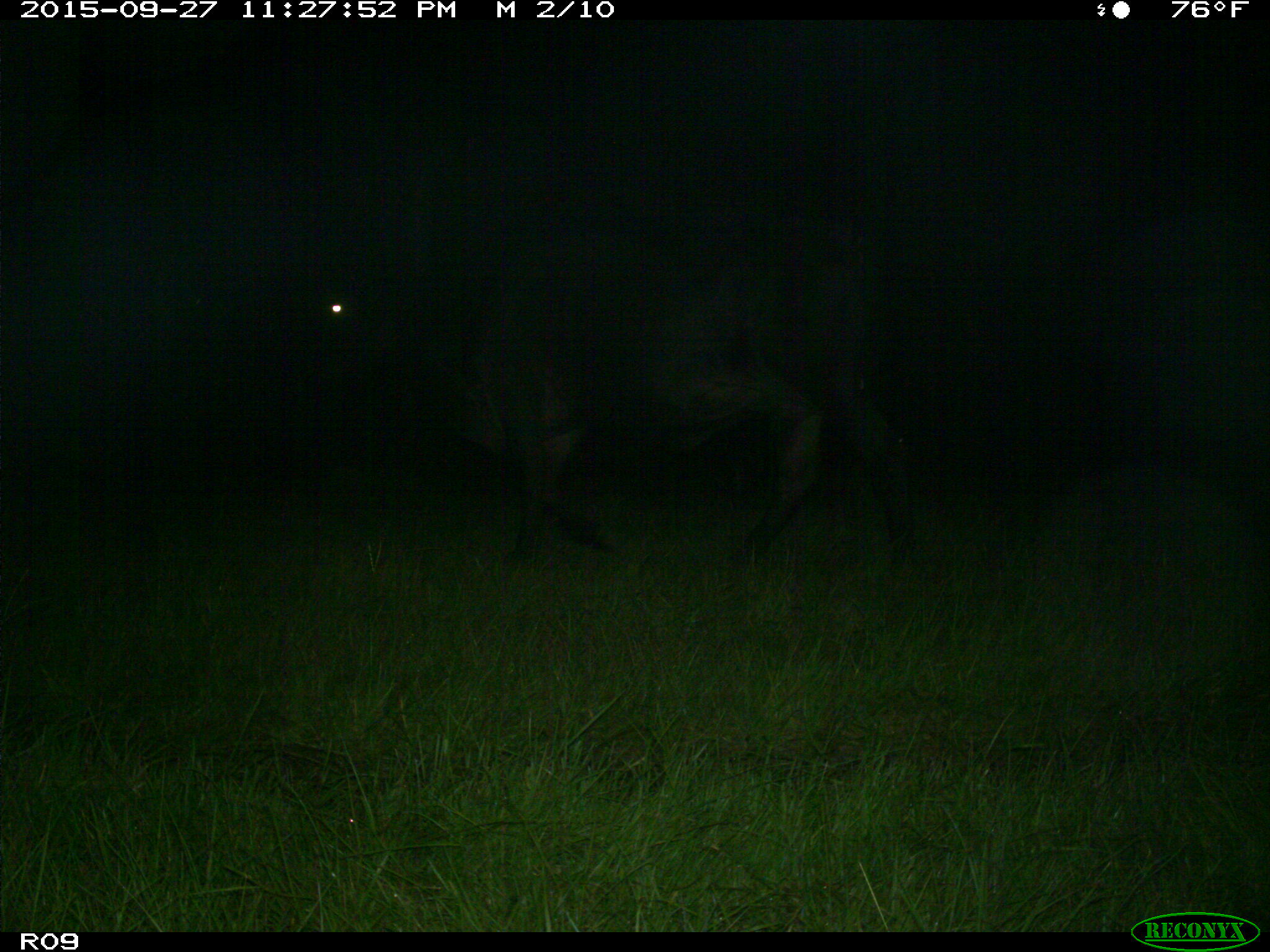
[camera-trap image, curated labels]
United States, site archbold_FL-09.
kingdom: Animalia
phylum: Chordata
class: Mammalia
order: Artiodactyla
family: Bovidae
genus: Bos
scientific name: Bos taurus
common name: domestic cow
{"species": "Bos taurus (domestic cow)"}